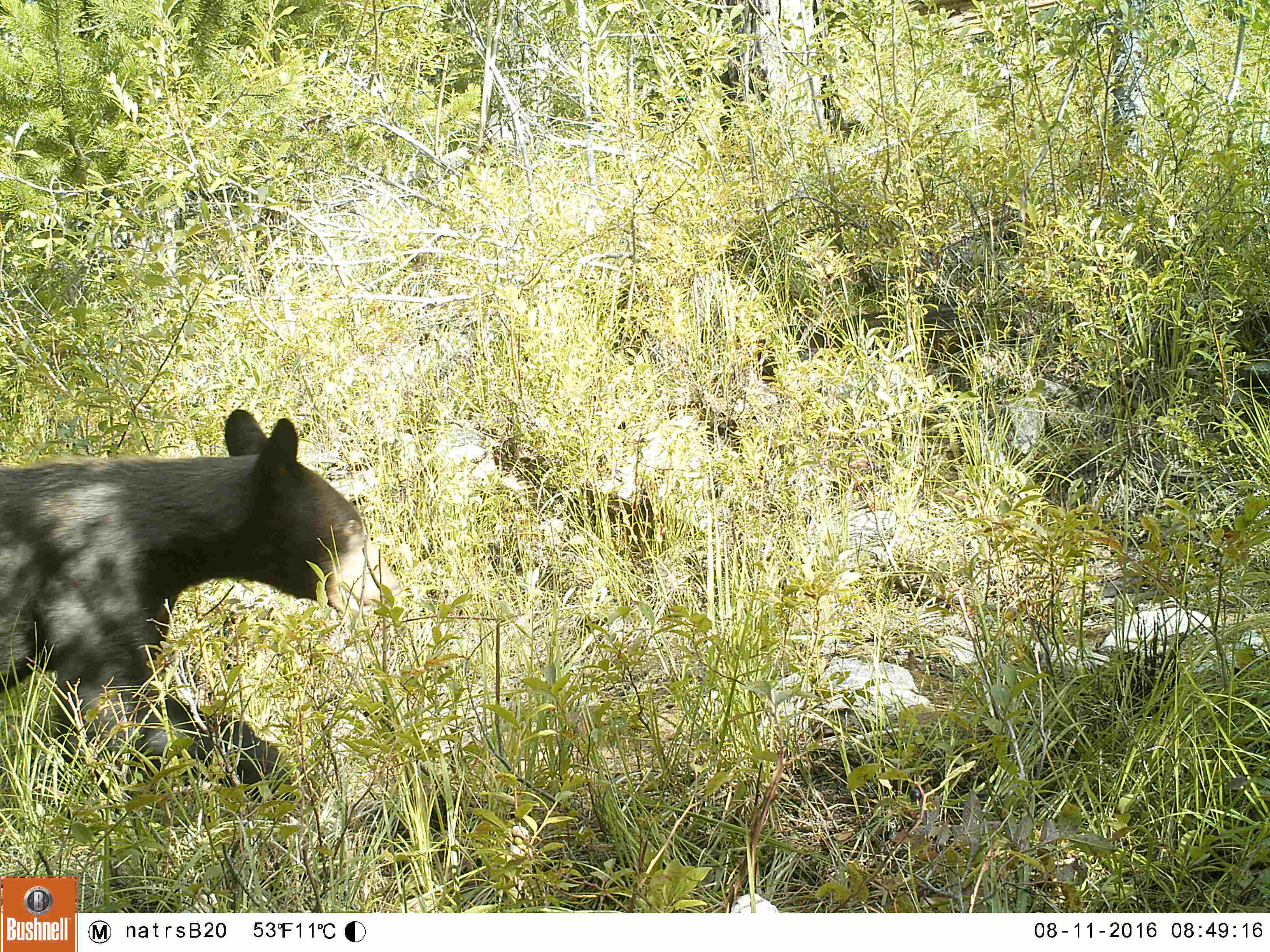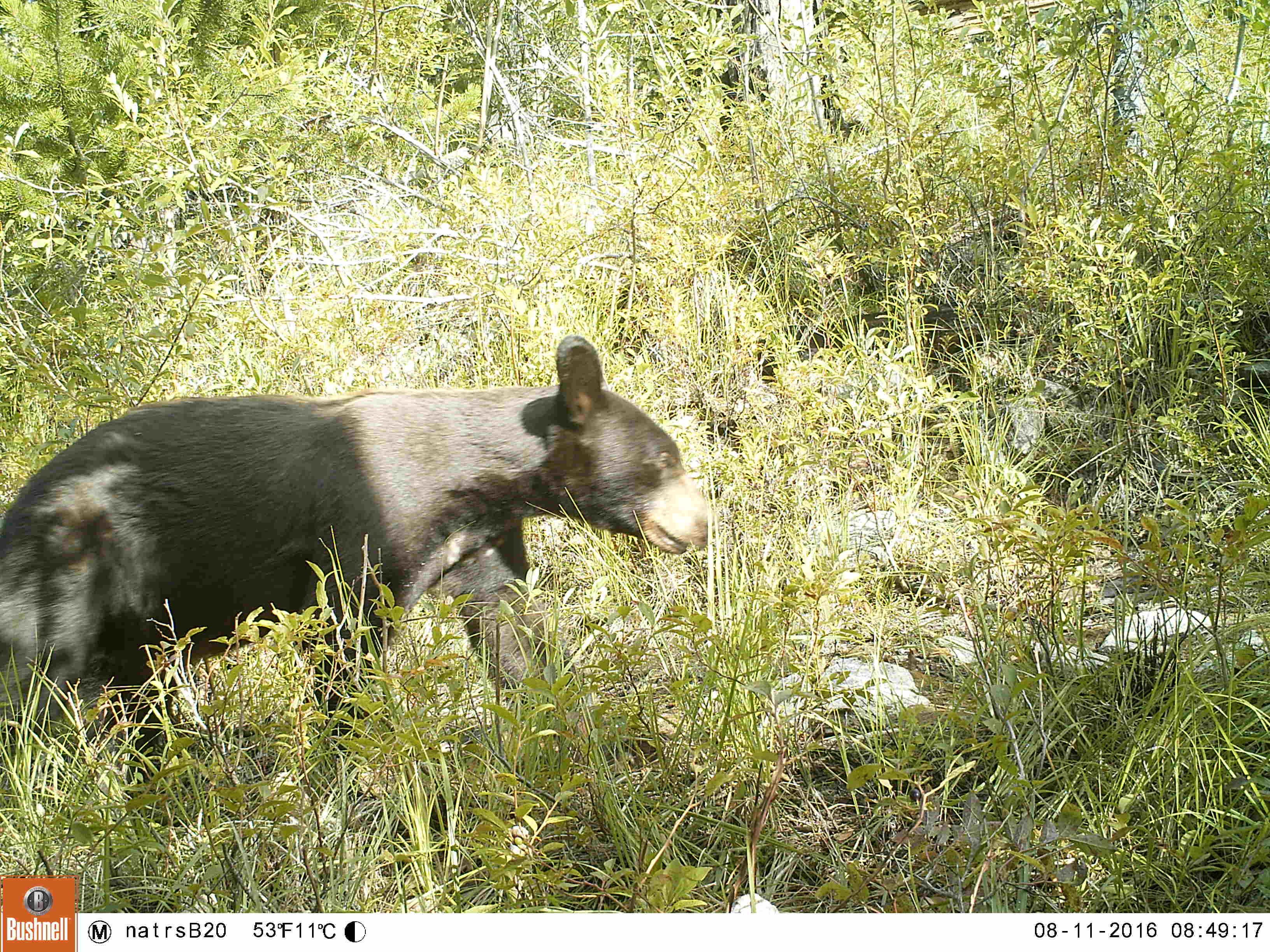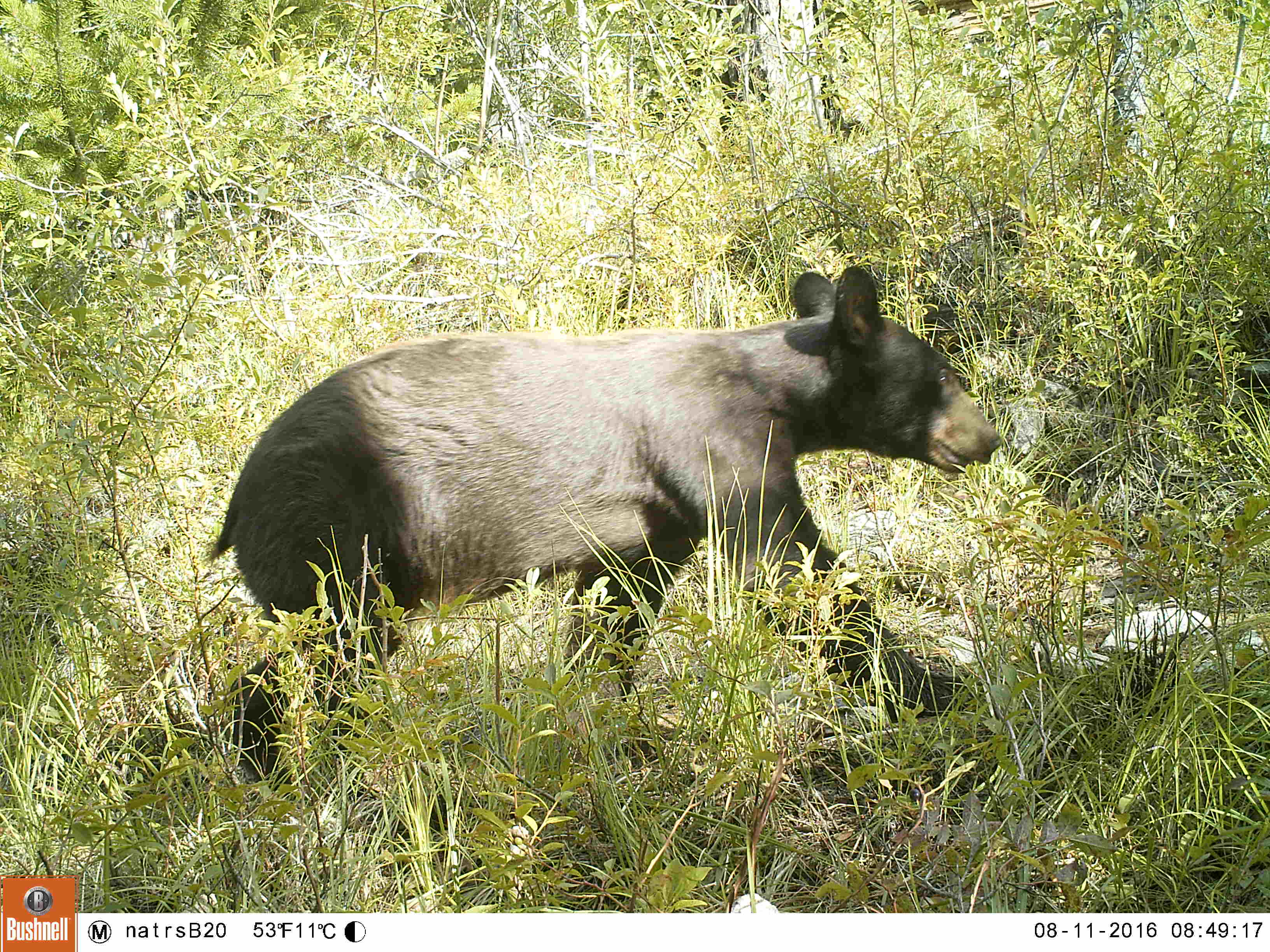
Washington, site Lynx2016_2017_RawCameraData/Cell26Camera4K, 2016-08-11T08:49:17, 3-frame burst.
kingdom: Animalia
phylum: Chordata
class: Mammalia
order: Carnivora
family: Ursidae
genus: Ursus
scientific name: Ursus americanus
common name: american black bear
Ursus americanus (american black bear). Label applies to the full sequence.